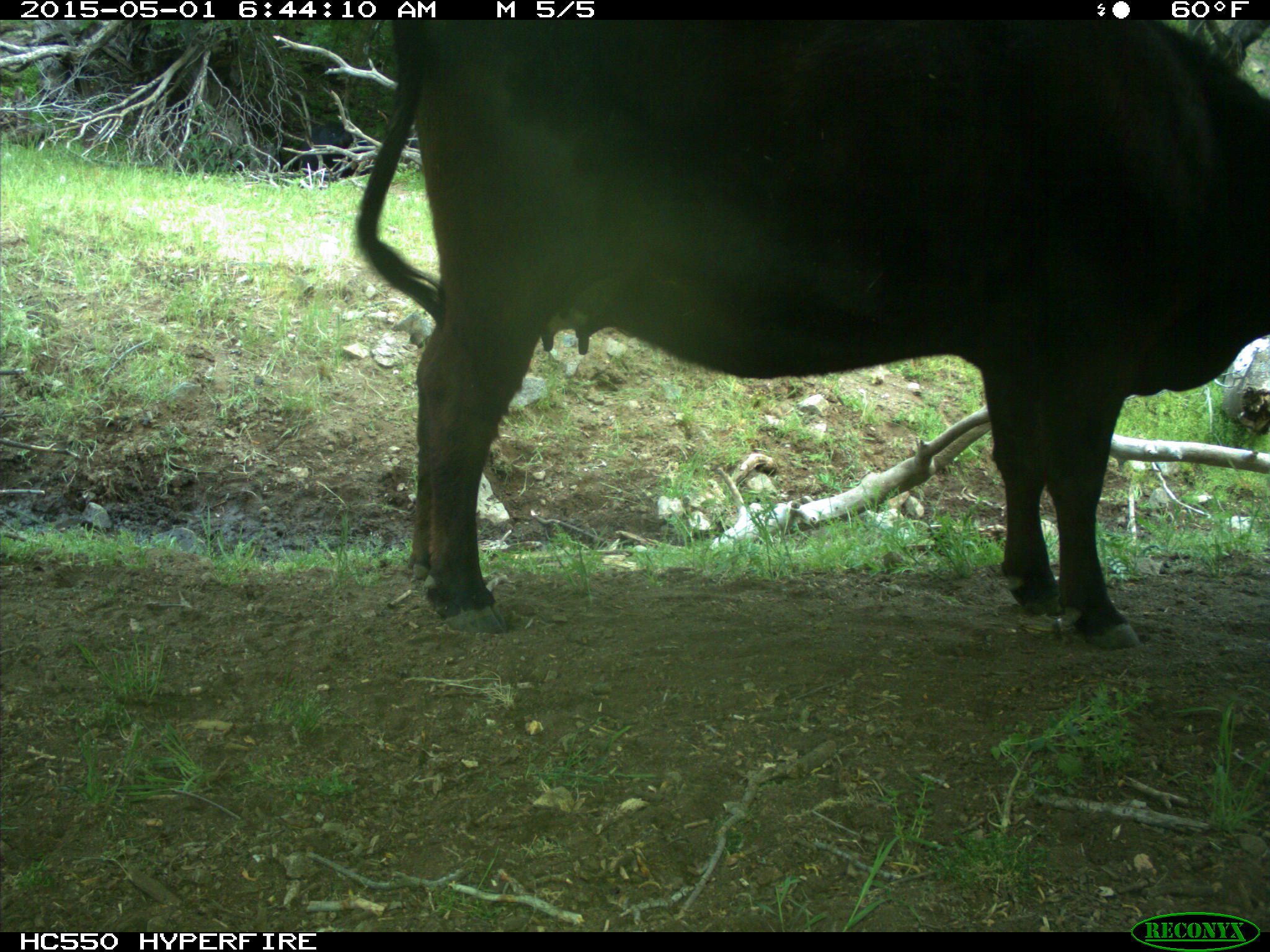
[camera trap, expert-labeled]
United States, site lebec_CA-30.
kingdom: Animalia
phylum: Chordata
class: Mammalia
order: Artiodactyla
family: Bovidae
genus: Bos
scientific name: Bos taurus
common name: domestic cow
Bos taurus (domestic cow).